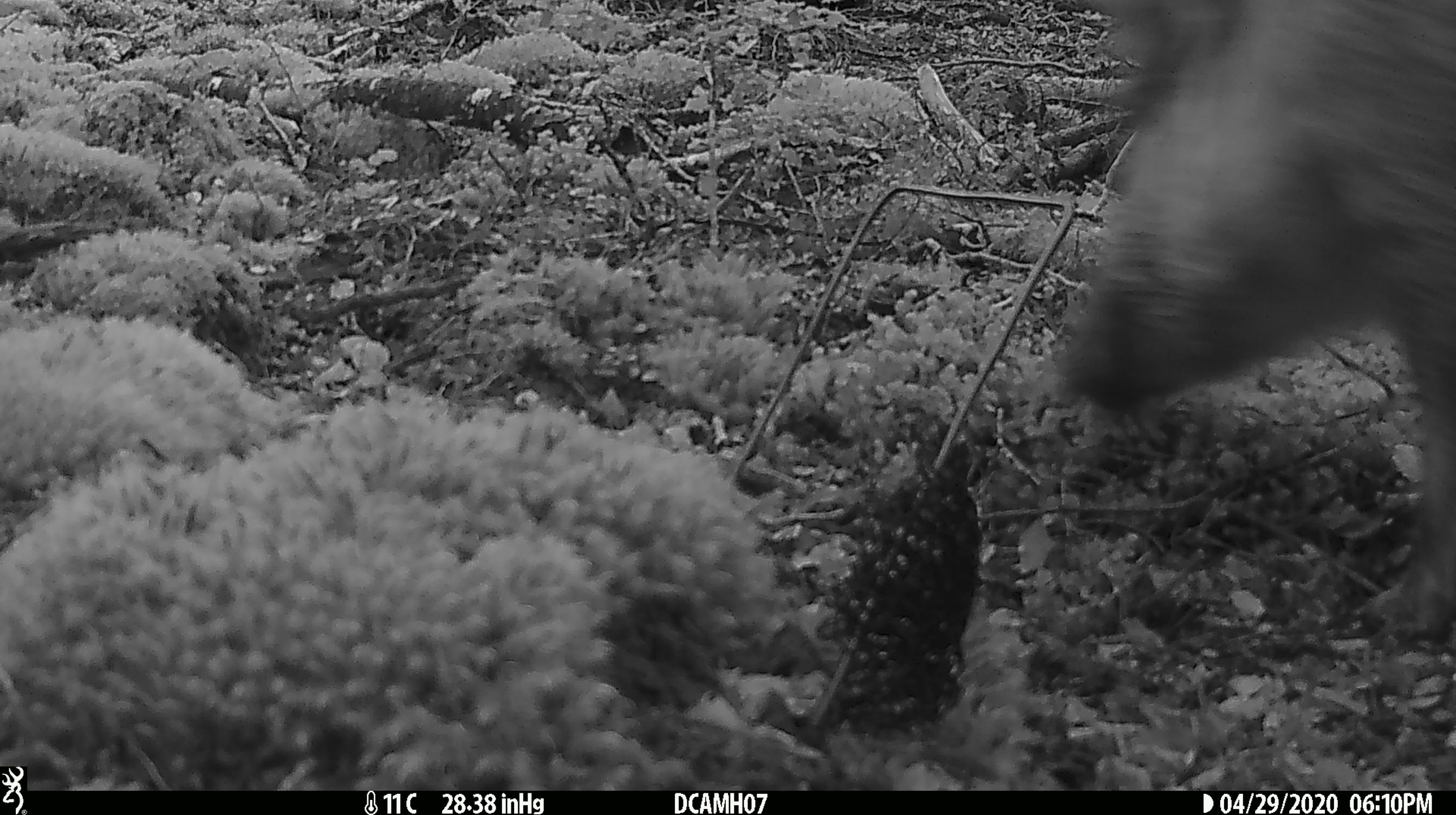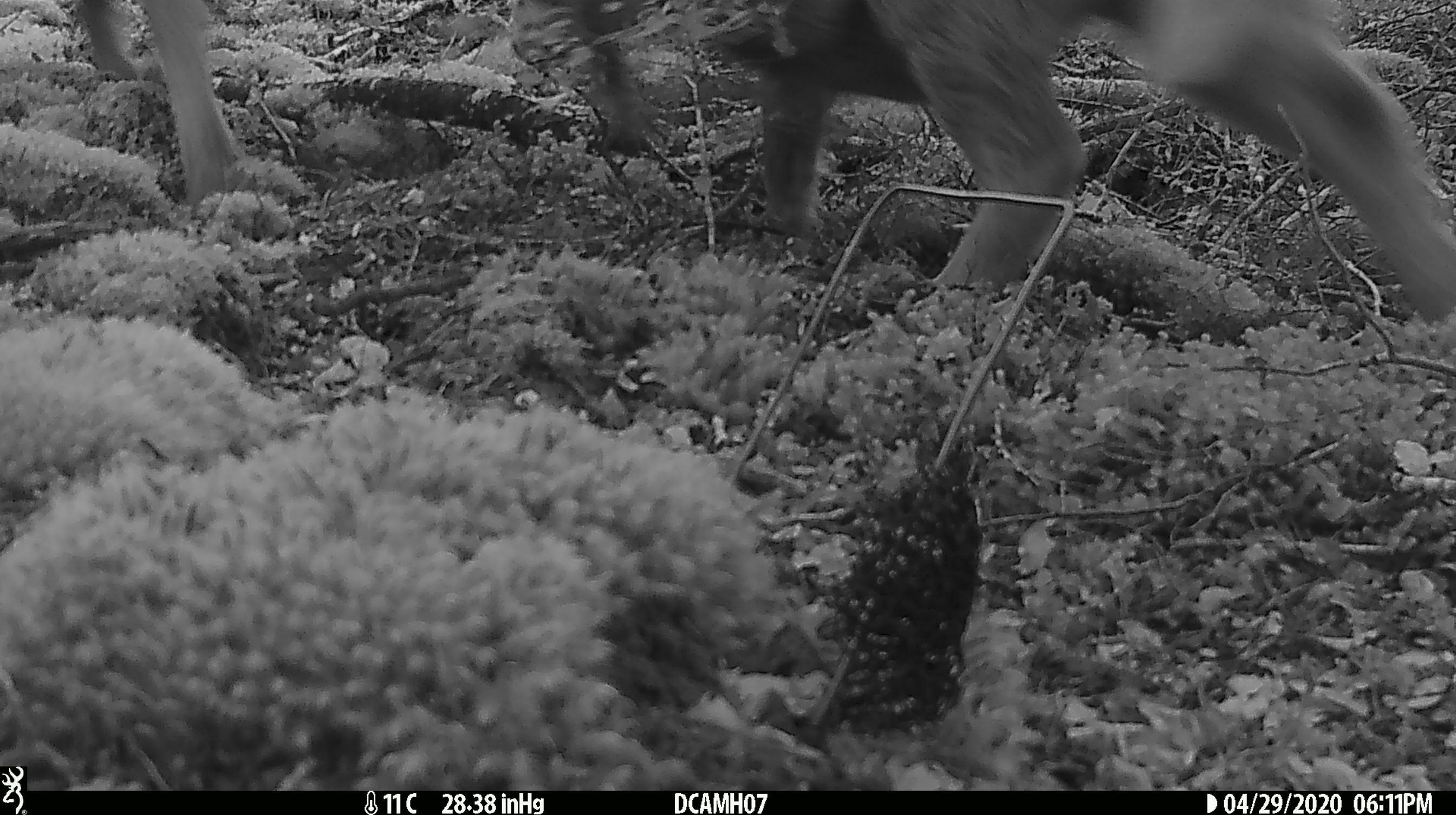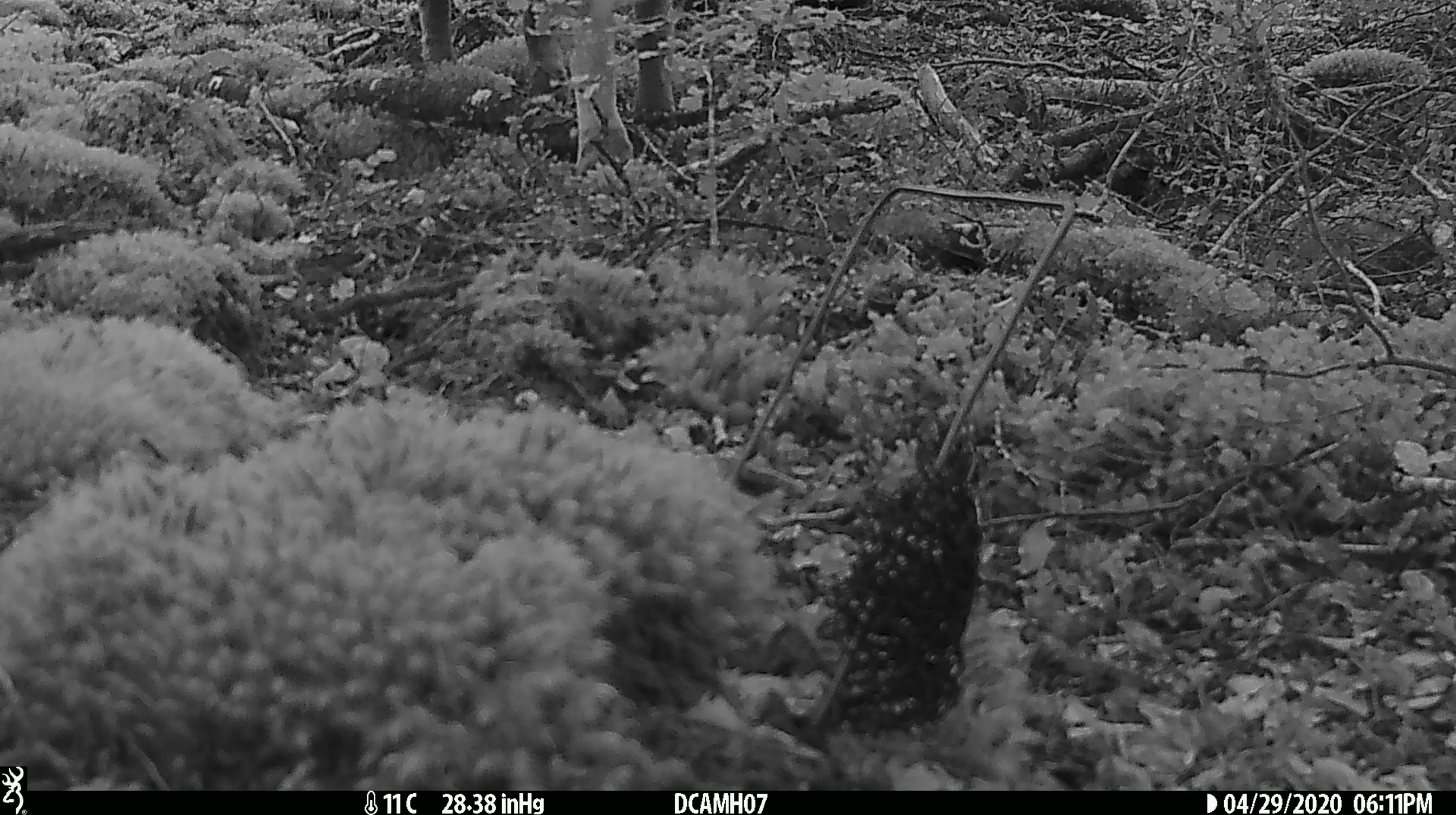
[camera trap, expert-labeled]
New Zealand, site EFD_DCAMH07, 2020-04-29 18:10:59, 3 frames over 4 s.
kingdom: Animalia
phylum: Chordata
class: Mammalia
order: Artiodactyla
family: Suidae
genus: Sus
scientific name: Sus scrofa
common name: pig